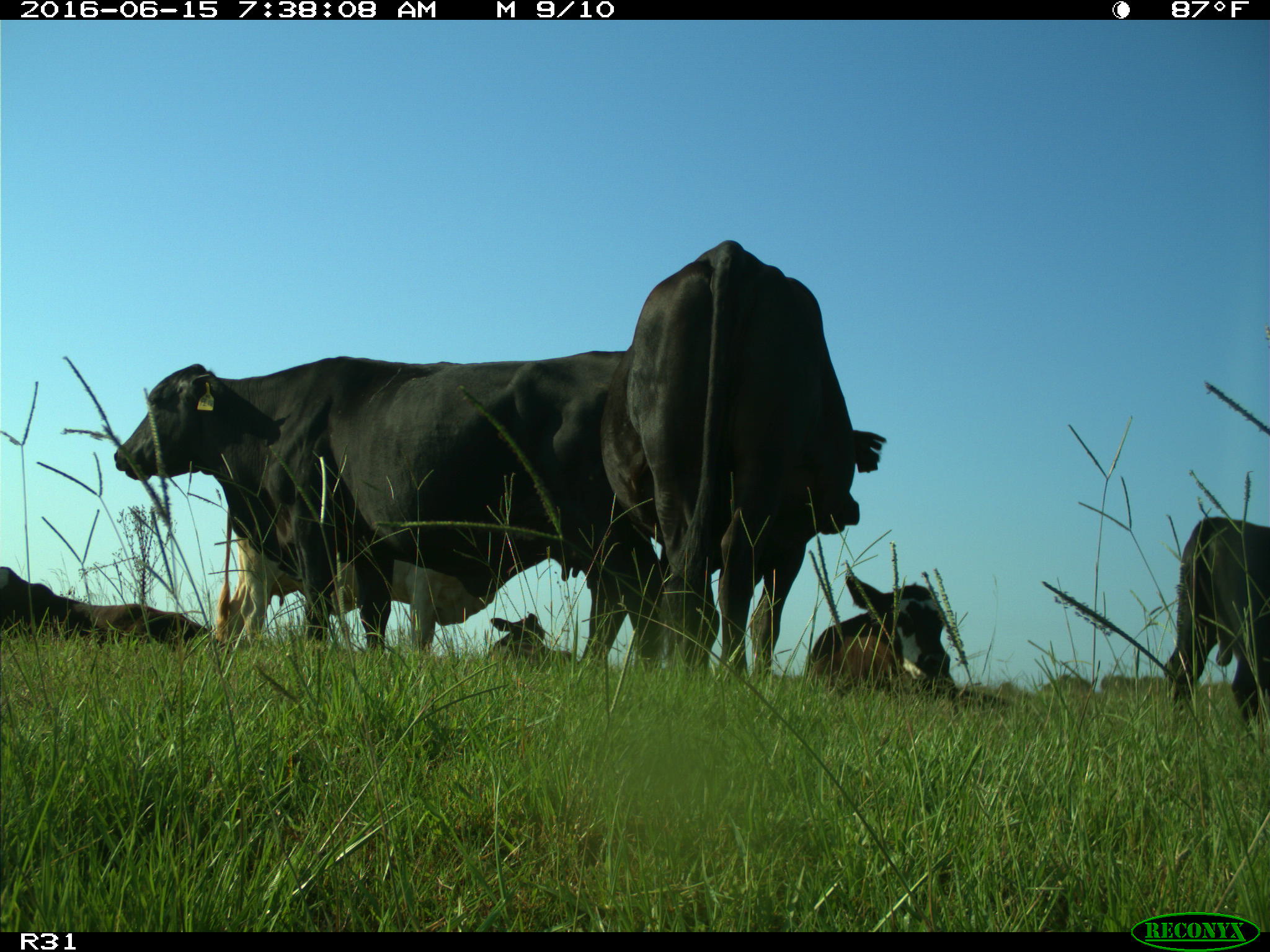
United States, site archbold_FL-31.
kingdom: Animalia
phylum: Chordata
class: Mammalia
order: Artiodactyla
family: Bovidae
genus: Bos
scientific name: Bos taurus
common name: domestic cow